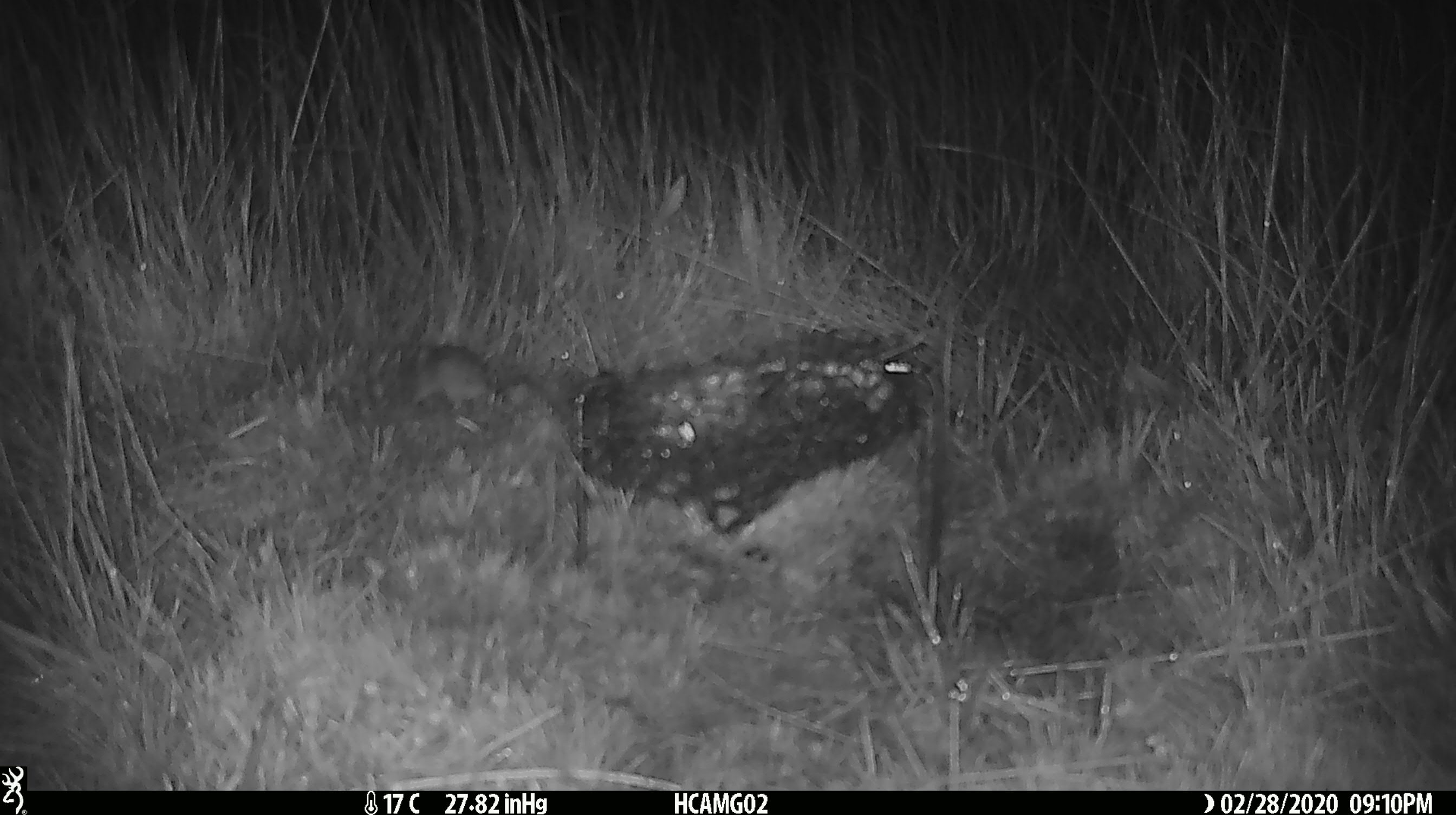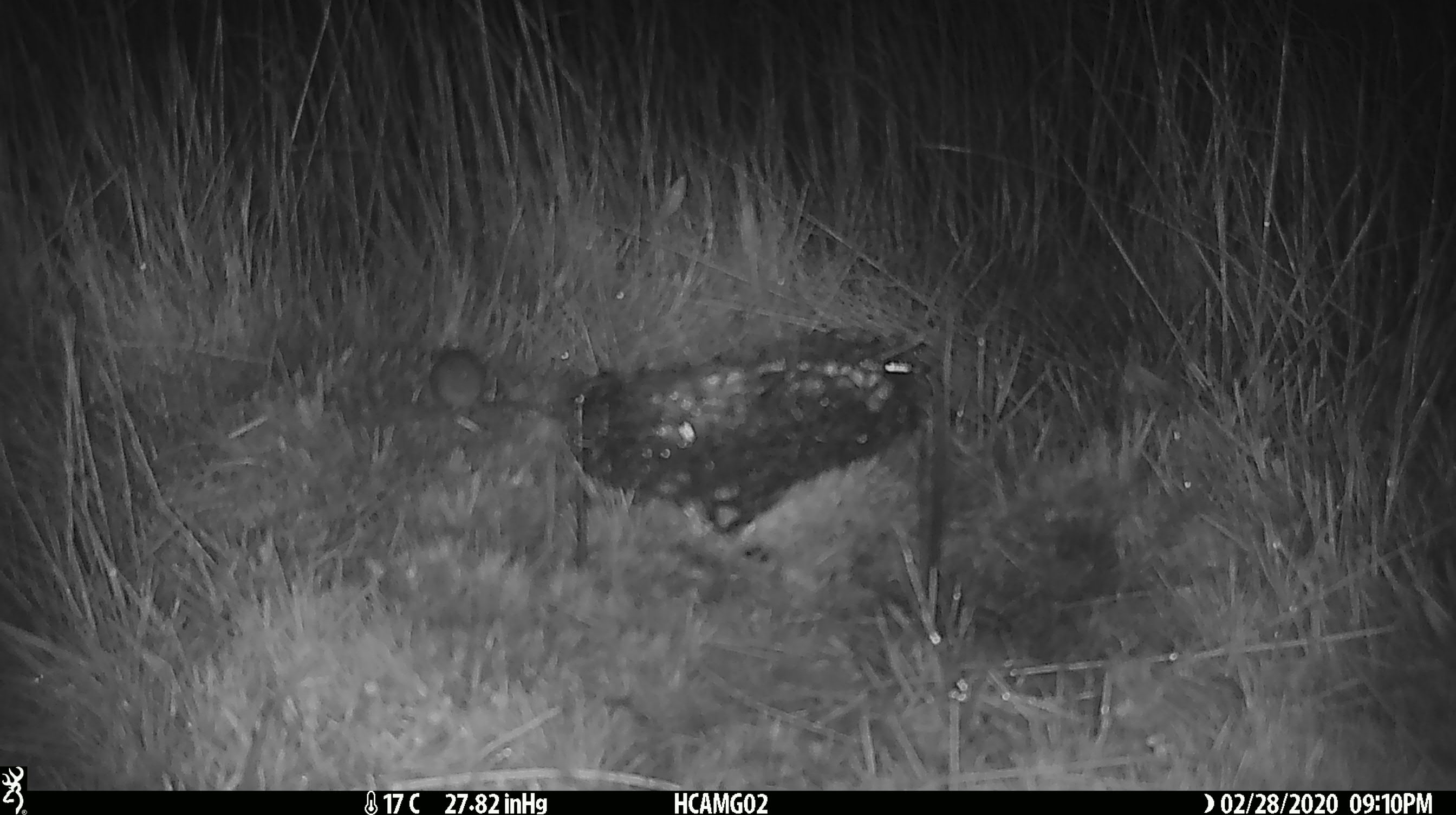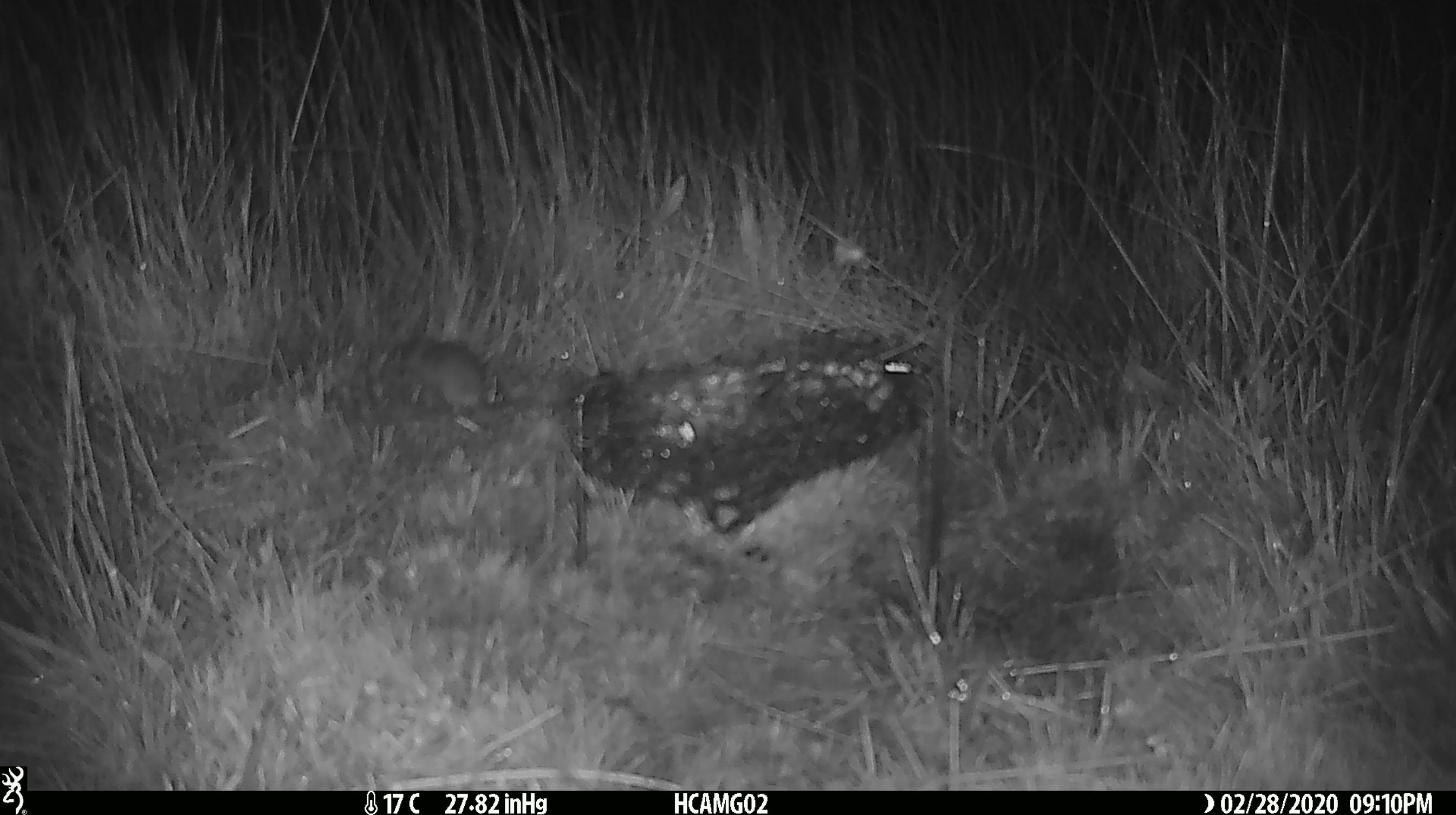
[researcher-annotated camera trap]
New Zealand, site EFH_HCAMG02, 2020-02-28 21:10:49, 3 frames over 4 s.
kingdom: Animalia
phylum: Chordata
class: Mammalia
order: Rodentia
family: Muridae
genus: Mus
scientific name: Mus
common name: mouse